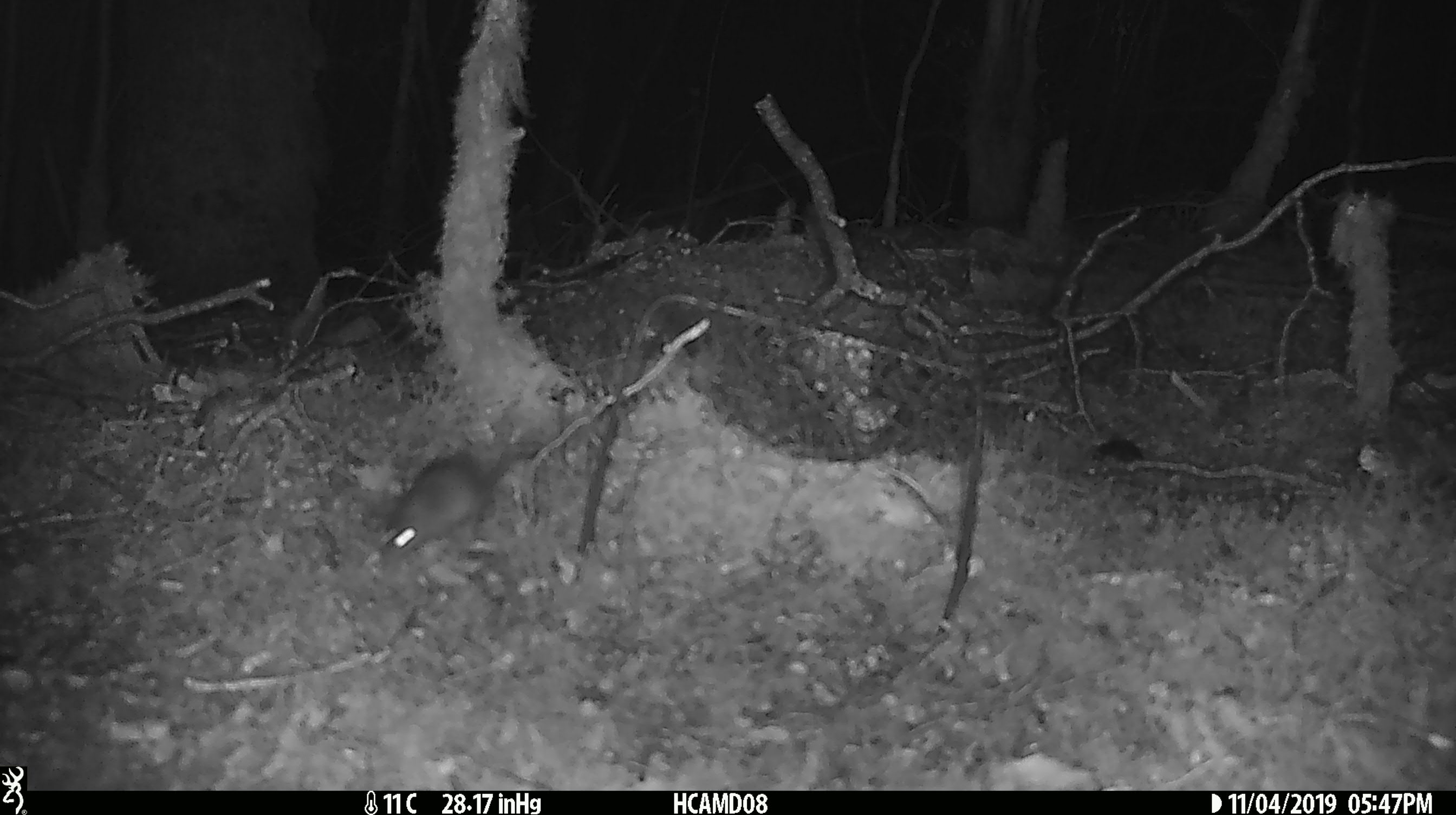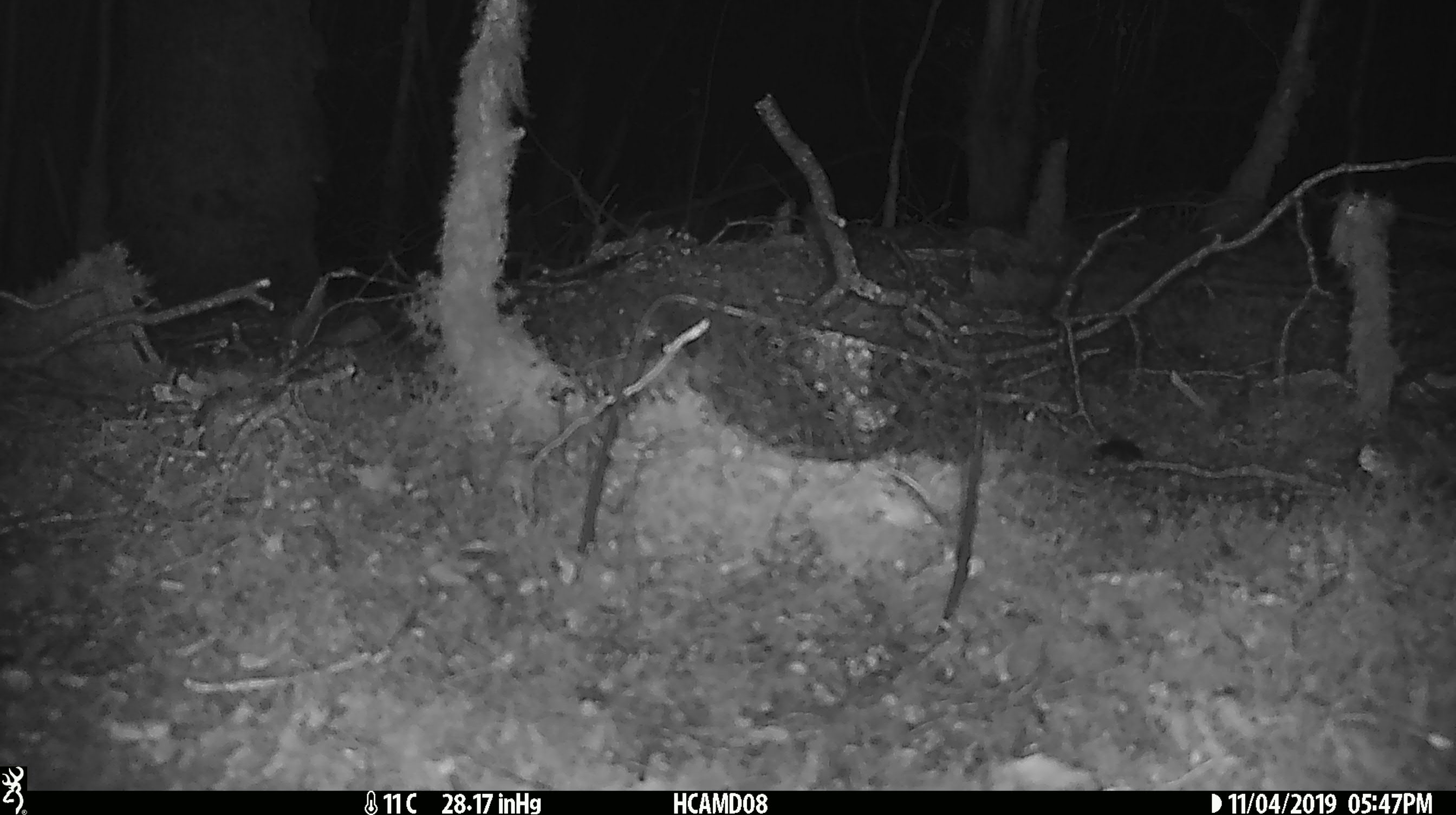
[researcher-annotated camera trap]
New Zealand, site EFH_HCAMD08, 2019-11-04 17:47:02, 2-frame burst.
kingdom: Animalia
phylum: Chordata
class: Mammalia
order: Rodentia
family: Muridae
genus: Mus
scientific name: Mus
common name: mouse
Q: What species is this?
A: Mouse (Mus).